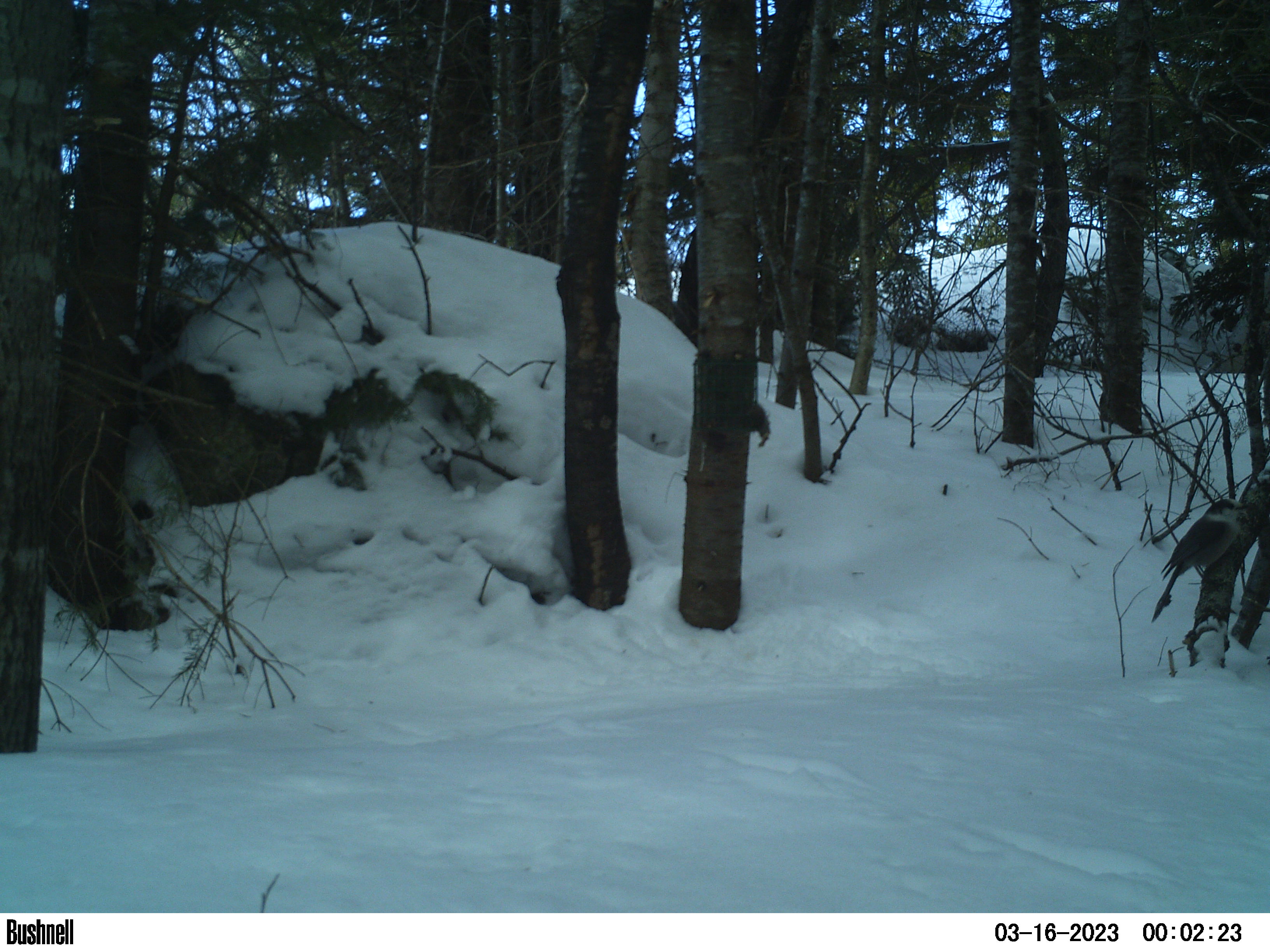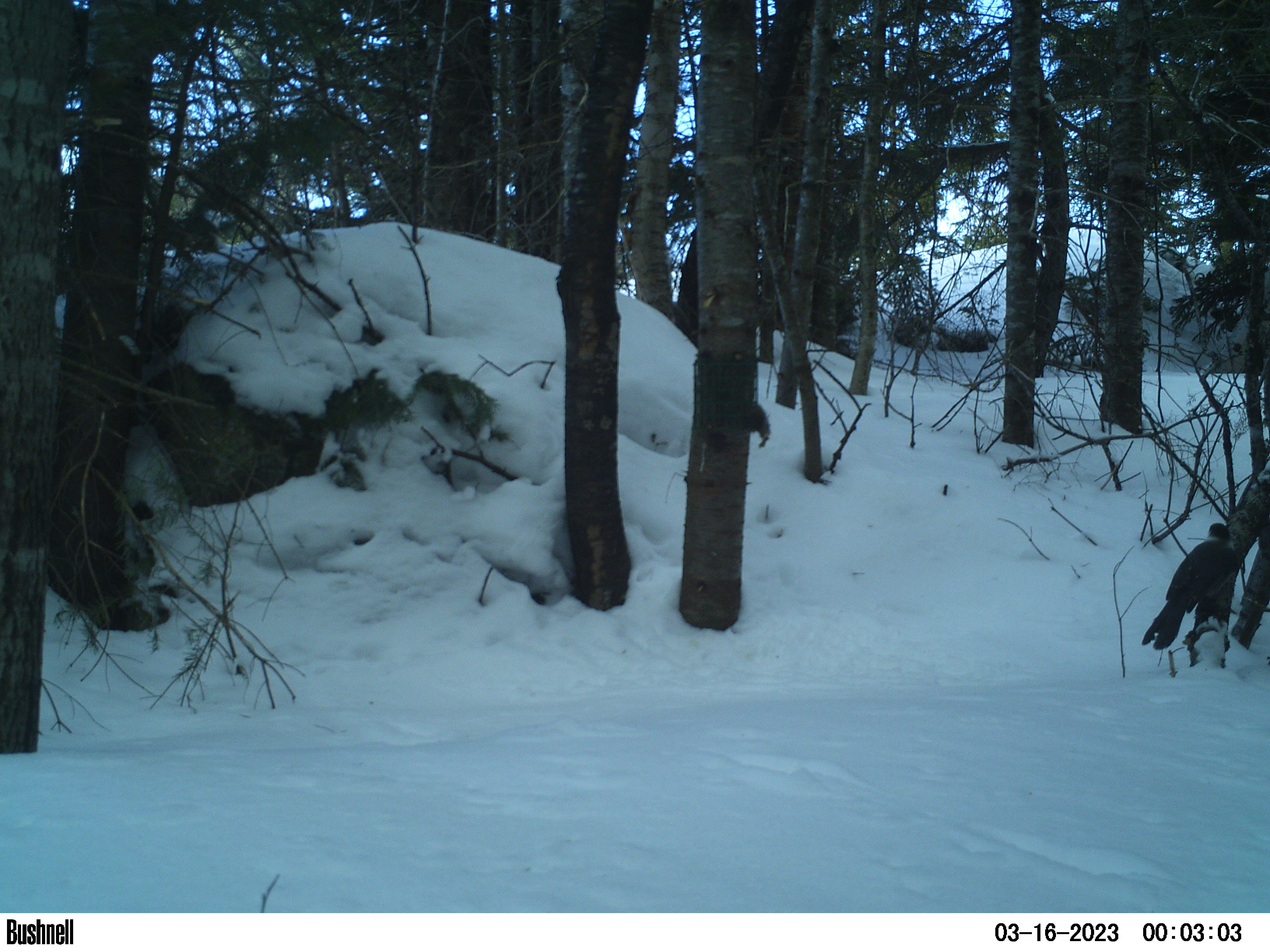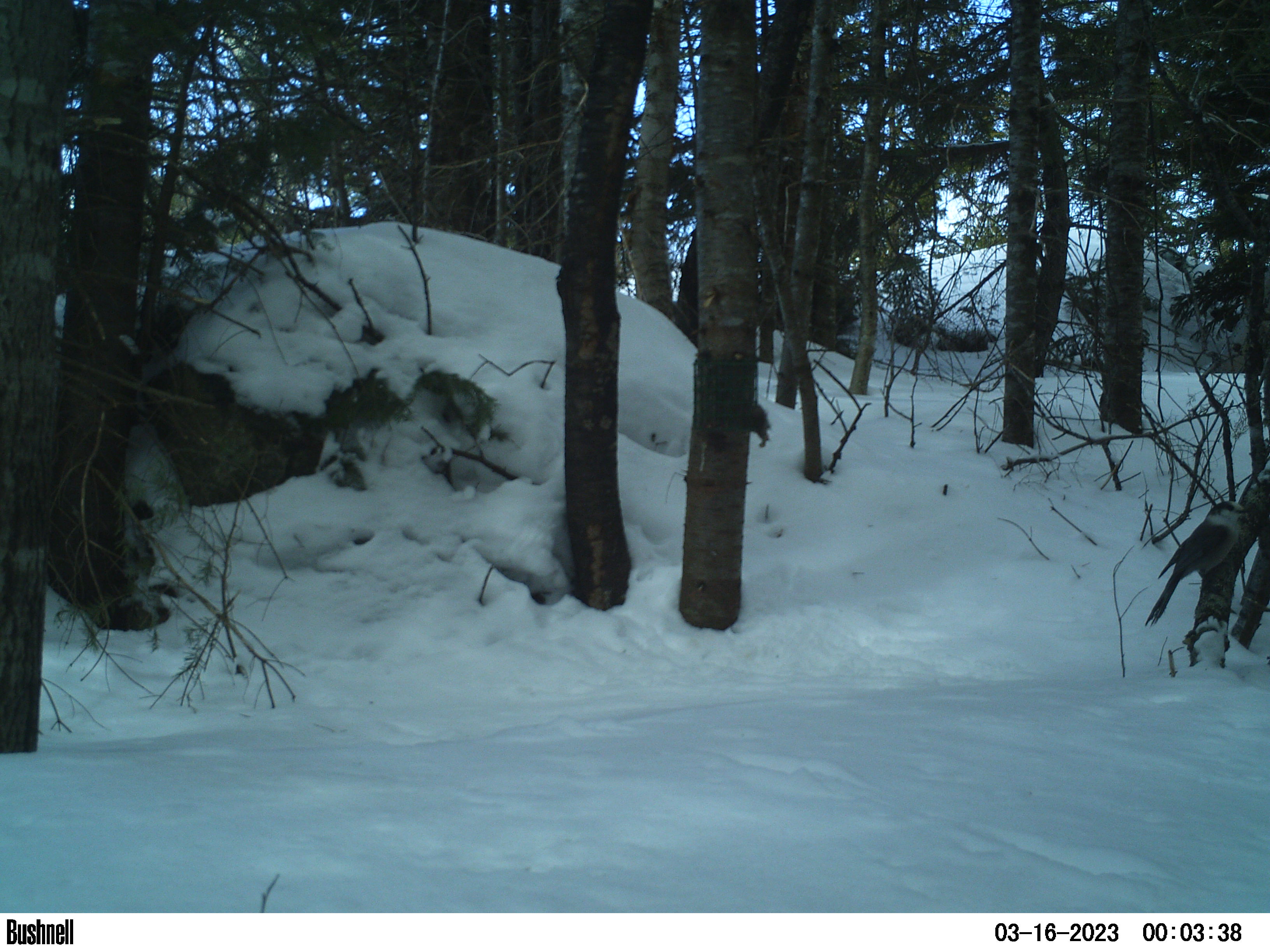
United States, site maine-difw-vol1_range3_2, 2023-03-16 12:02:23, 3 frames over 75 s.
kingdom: Animalia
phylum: Chordata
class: Aves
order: Passeriformes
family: Corvidae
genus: Perisoreus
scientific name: Perisoreus canadensis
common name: canada jay